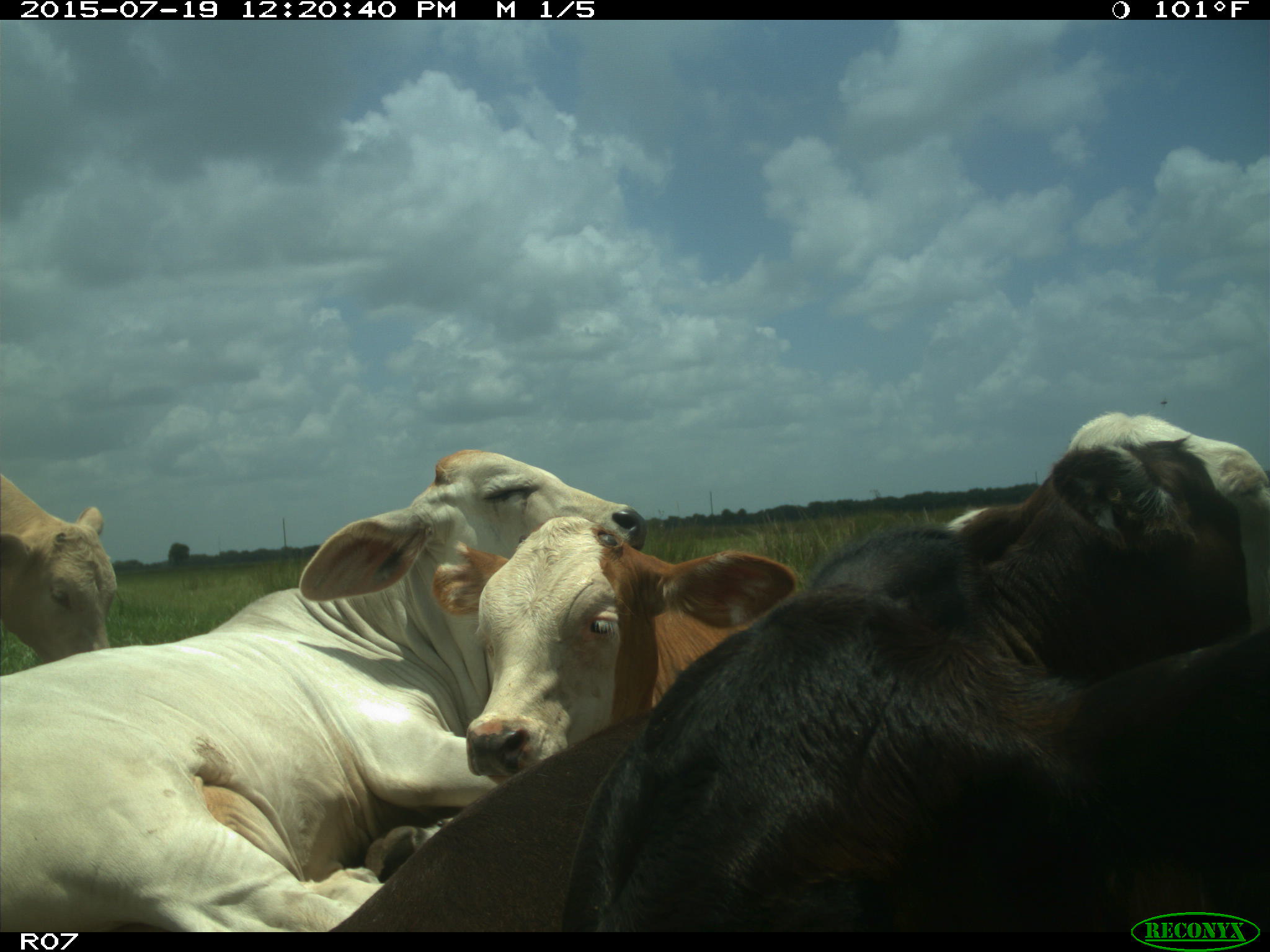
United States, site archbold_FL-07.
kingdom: Animalia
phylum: Chordata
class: Mammalia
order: Artiodactyla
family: Bovidae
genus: Bos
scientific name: Bos taurus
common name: domestic cow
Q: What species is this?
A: Bos taurus (domestic cow).